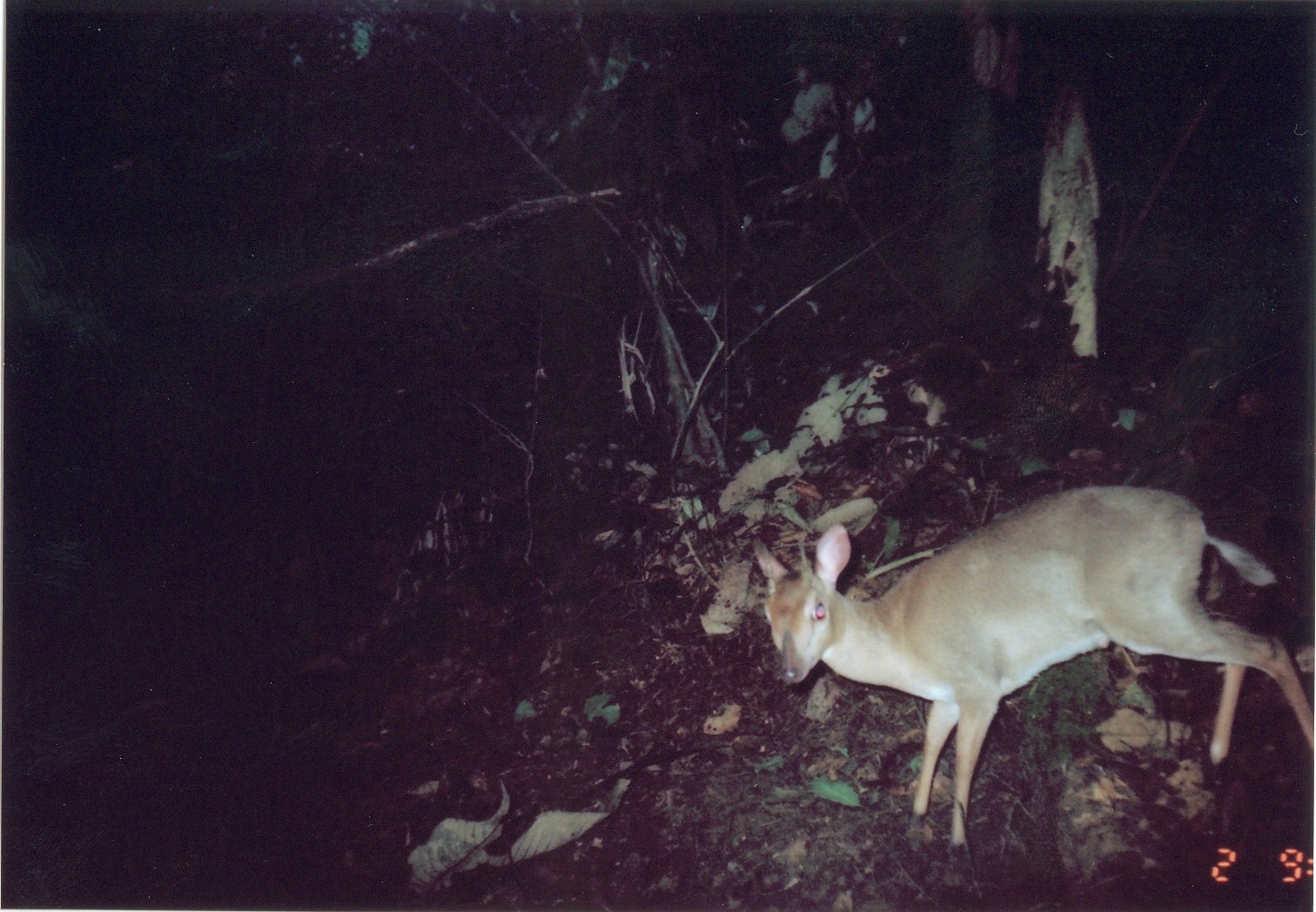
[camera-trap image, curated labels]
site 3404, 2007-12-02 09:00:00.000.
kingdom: Animalia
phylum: Chordata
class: Mammalia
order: Artiodactyla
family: Bovidae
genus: Nesotragus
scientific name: Nesotragus moschatus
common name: suni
Nesotragus moschatus (suni), count 1.